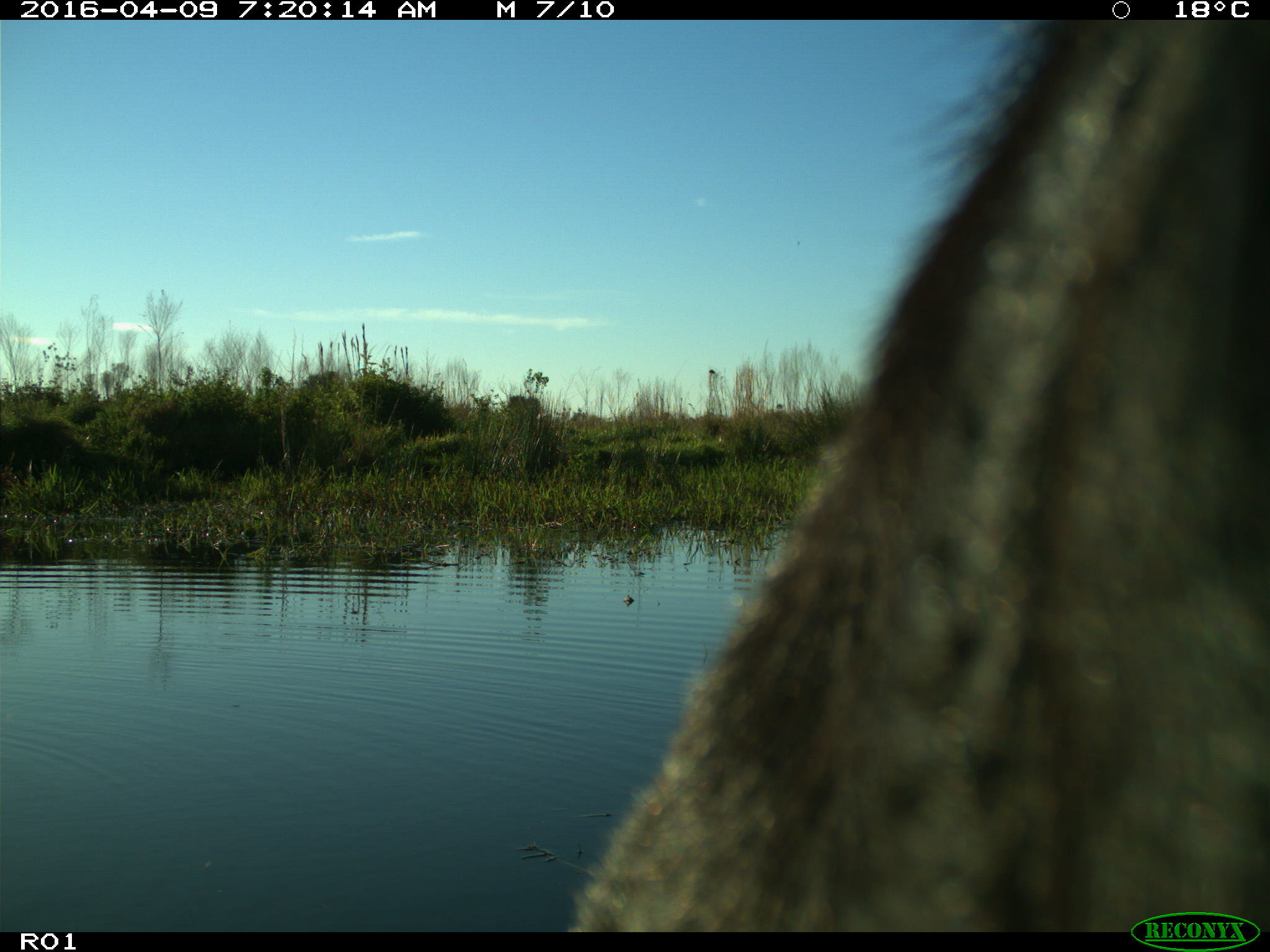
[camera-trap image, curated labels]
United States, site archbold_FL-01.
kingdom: Animalia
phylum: Chordata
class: Mammalia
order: Artiodactyla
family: Bovidae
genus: Bos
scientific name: Bos taurus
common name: domestic cow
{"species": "Bos taurus (domestic cow)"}